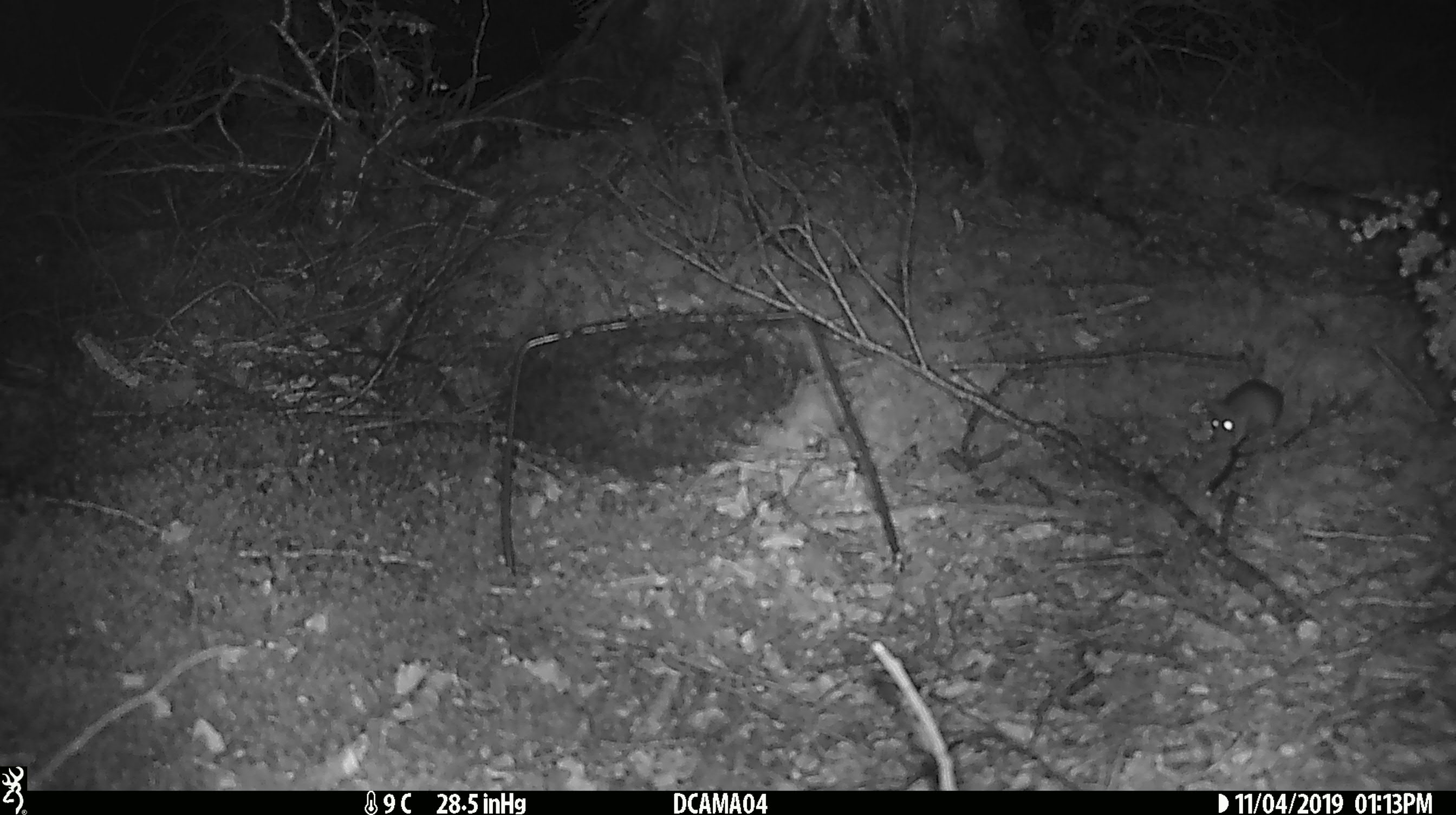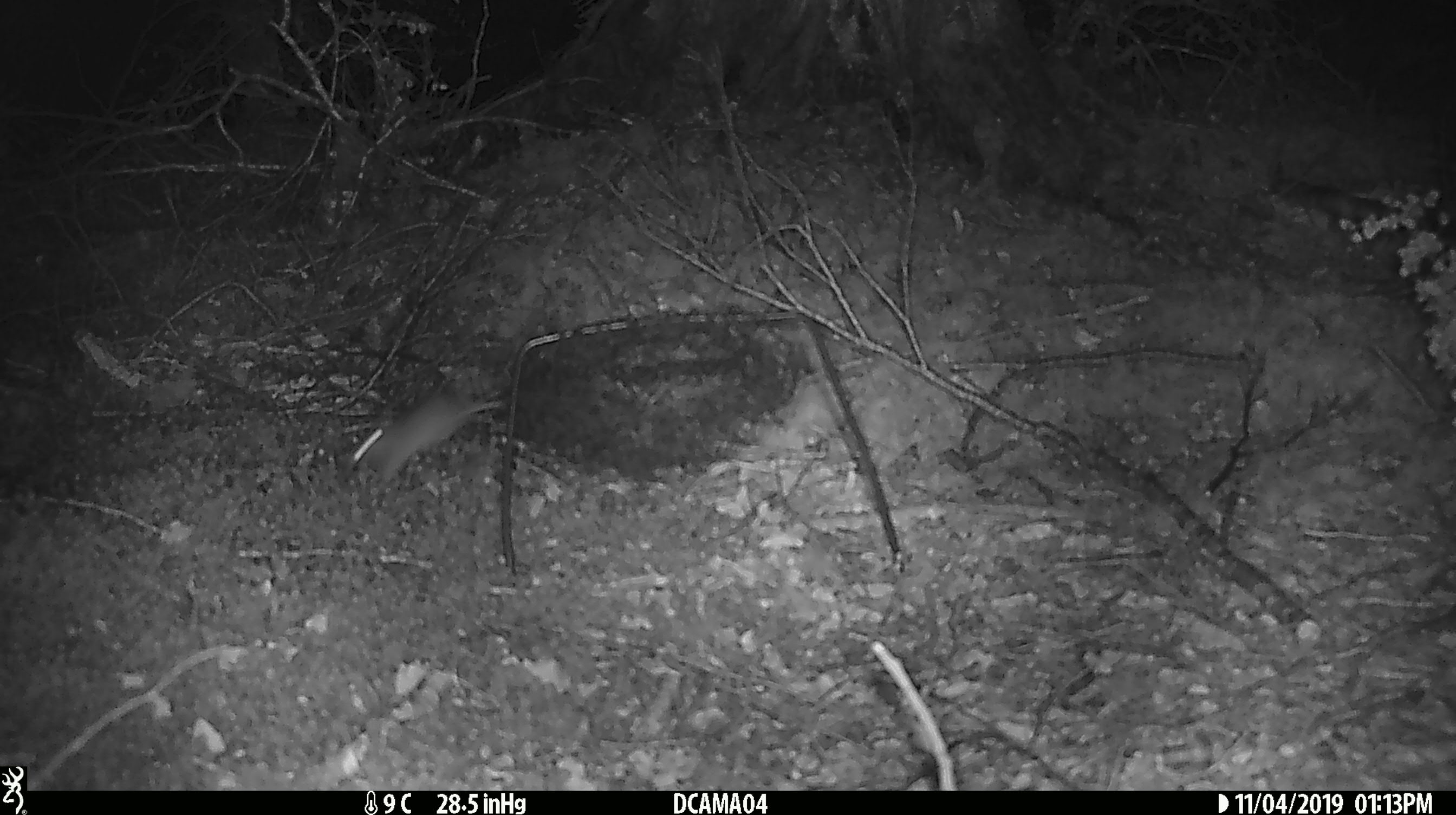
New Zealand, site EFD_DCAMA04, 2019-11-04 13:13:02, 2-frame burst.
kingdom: Animalia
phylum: Chordata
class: Mammalia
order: Rodentia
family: Muridae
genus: Mus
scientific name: Mus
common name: mouse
Mouse (Mus).